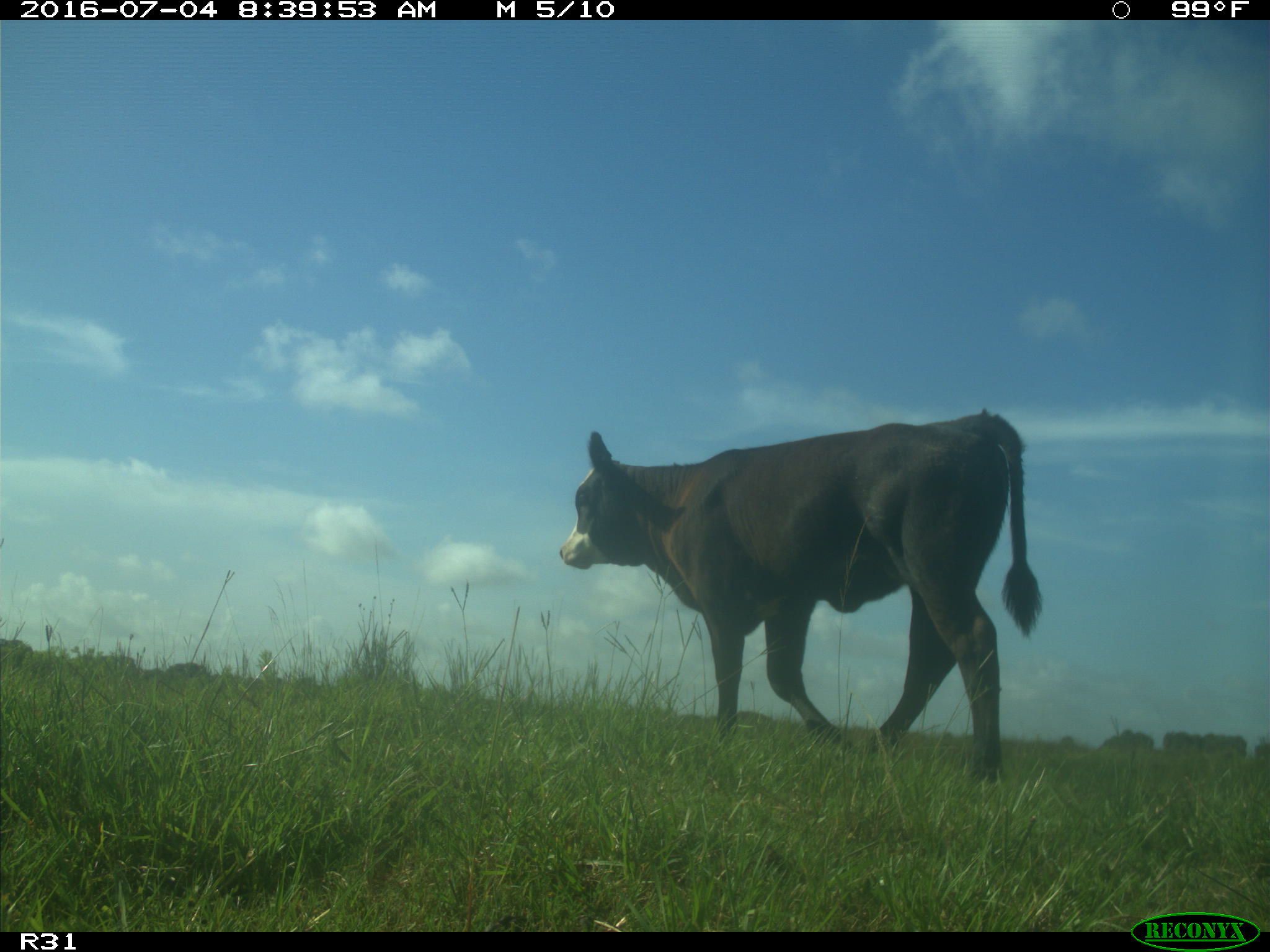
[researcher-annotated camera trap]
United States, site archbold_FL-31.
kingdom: Animalia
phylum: Chordata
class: Mammalia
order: Artiodactyla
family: Bovidae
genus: Bos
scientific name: Bos taurus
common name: domestic cow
Bos taurus (domestic cow).